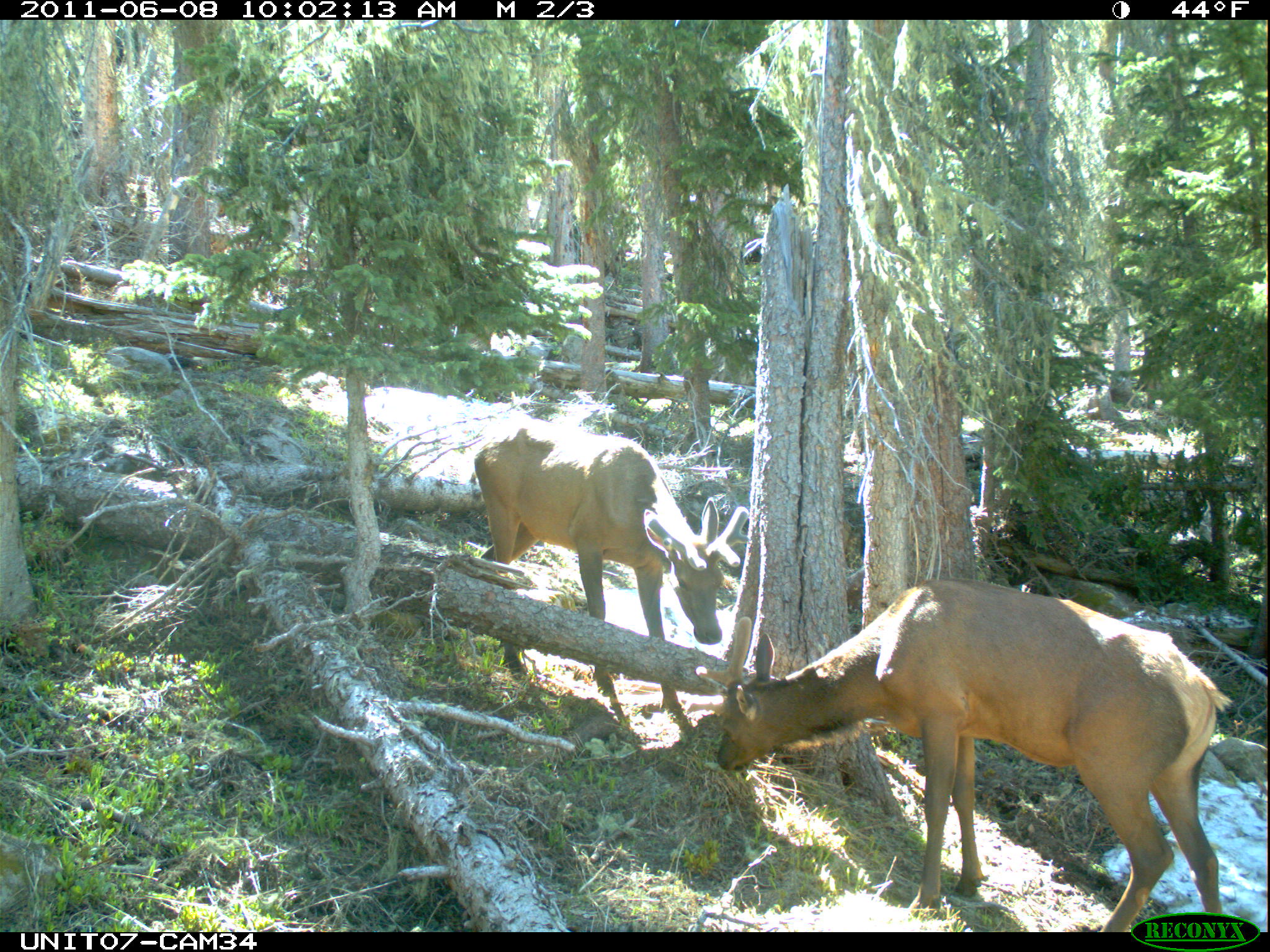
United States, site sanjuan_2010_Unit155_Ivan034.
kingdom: Animalia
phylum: Chordata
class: Mammalia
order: Artiodactyla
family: Cervidae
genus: Cervus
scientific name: Cervus elaphus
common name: red deer